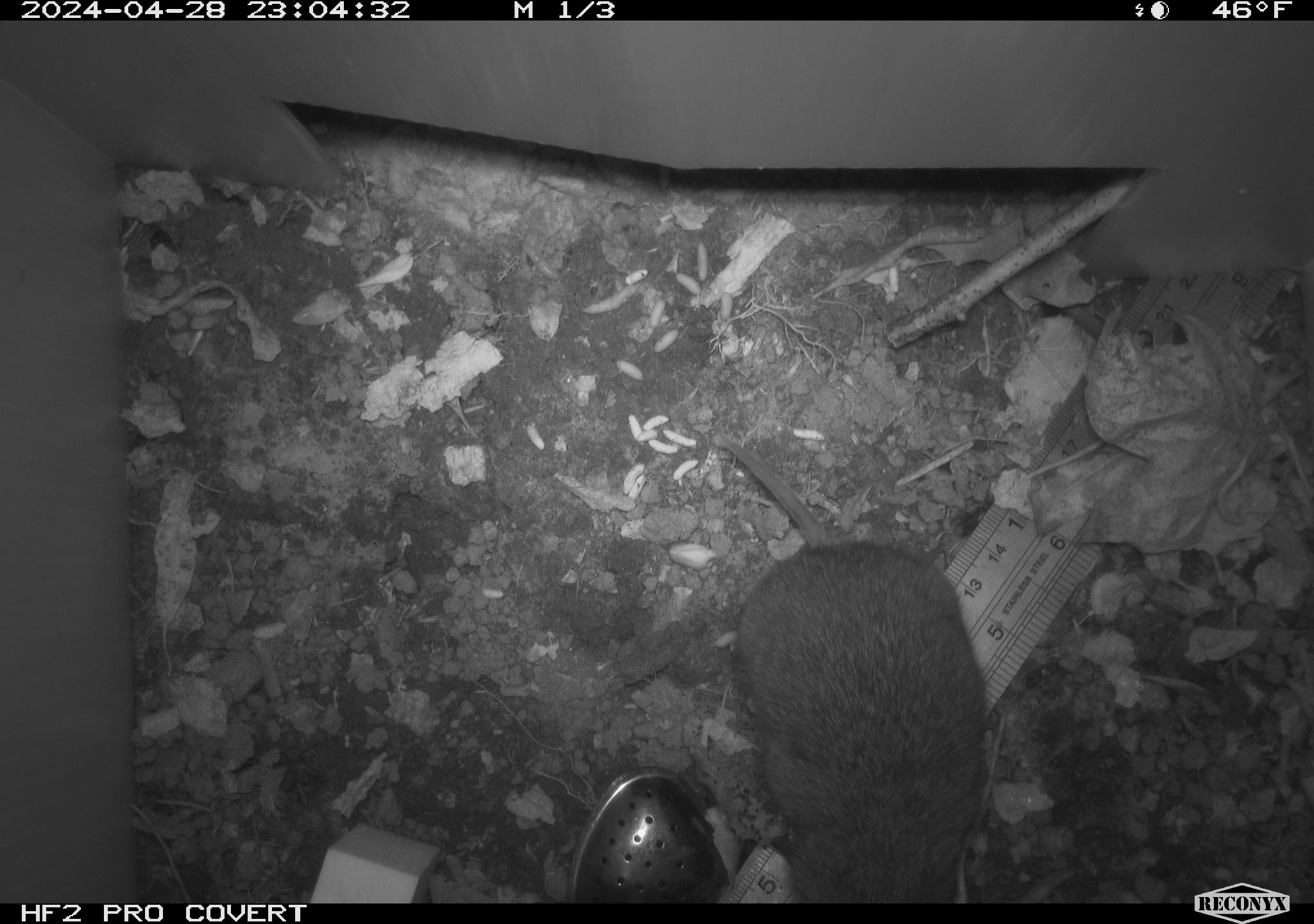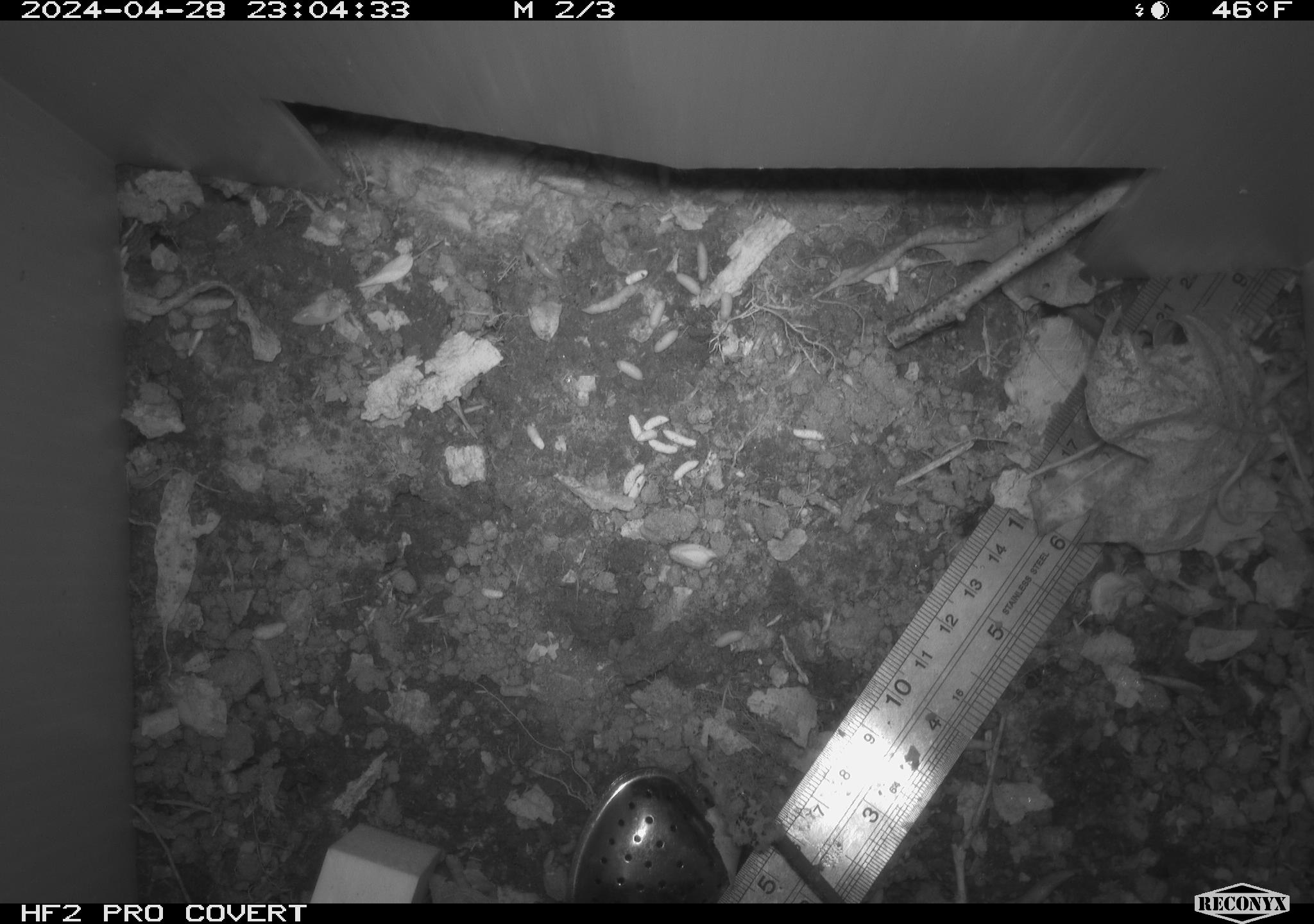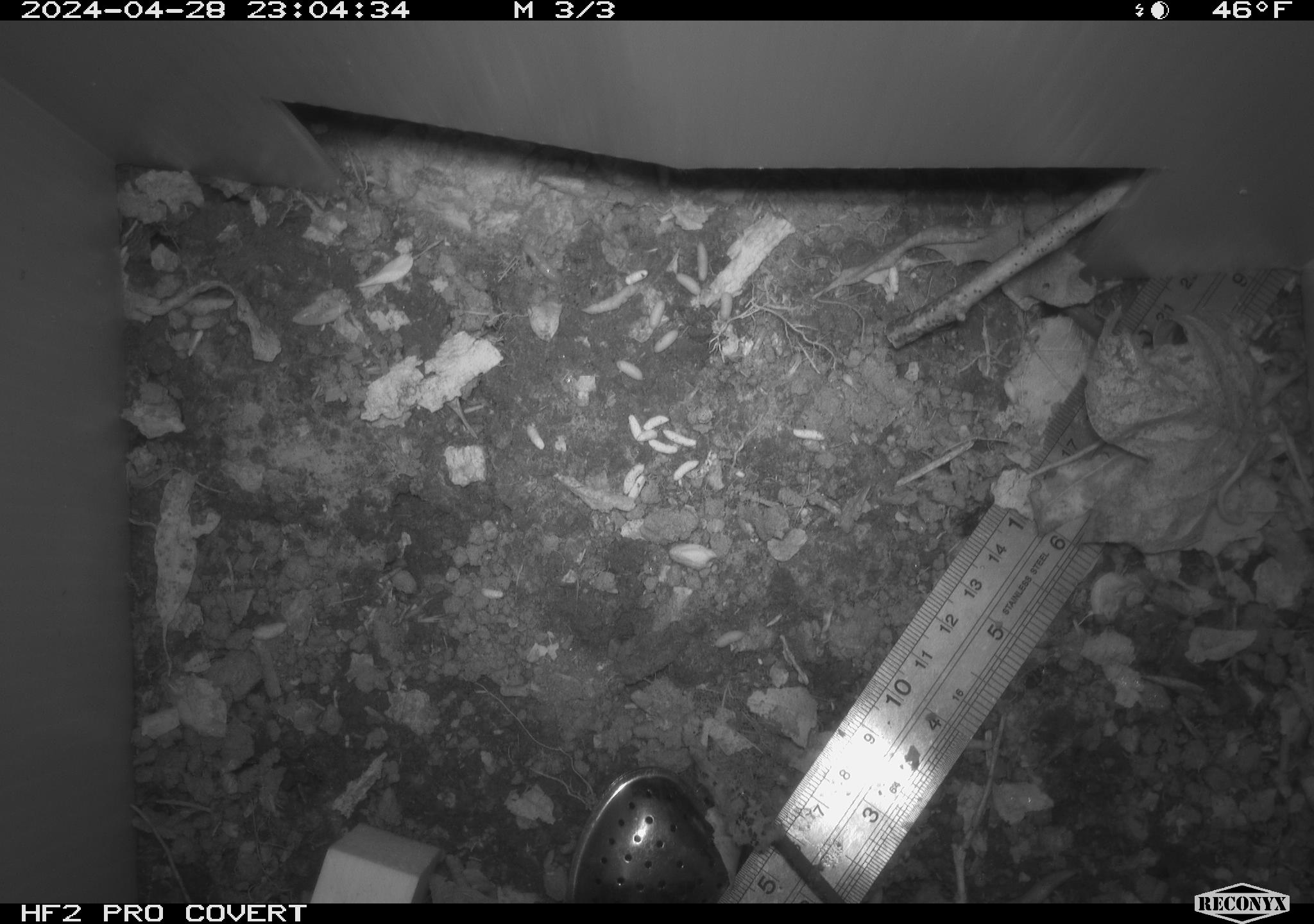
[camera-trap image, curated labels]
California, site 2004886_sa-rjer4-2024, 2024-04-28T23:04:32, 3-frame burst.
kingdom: Animalia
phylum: Chordata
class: Mammalia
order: Rodentia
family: Cricetidae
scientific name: Arvicolinae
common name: voles, lemmings, and muskrats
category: arvicolinae subfamily